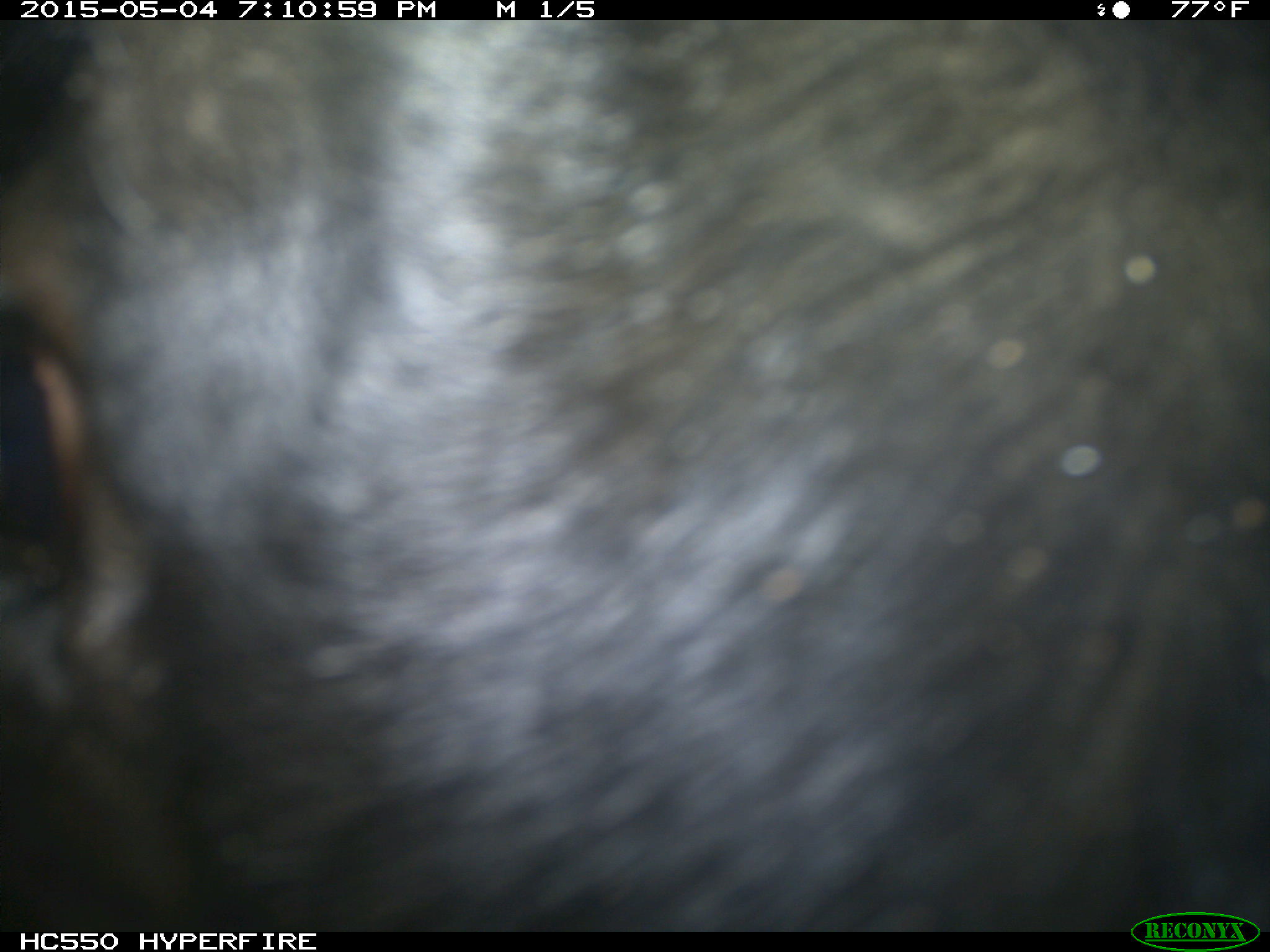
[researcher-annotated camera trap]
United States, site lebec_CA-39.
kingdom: Animalia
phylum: Chordata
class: Mammalia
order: Artiodactyla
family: Bovidae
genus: Bos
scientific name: Bos taurus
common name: domestic cow